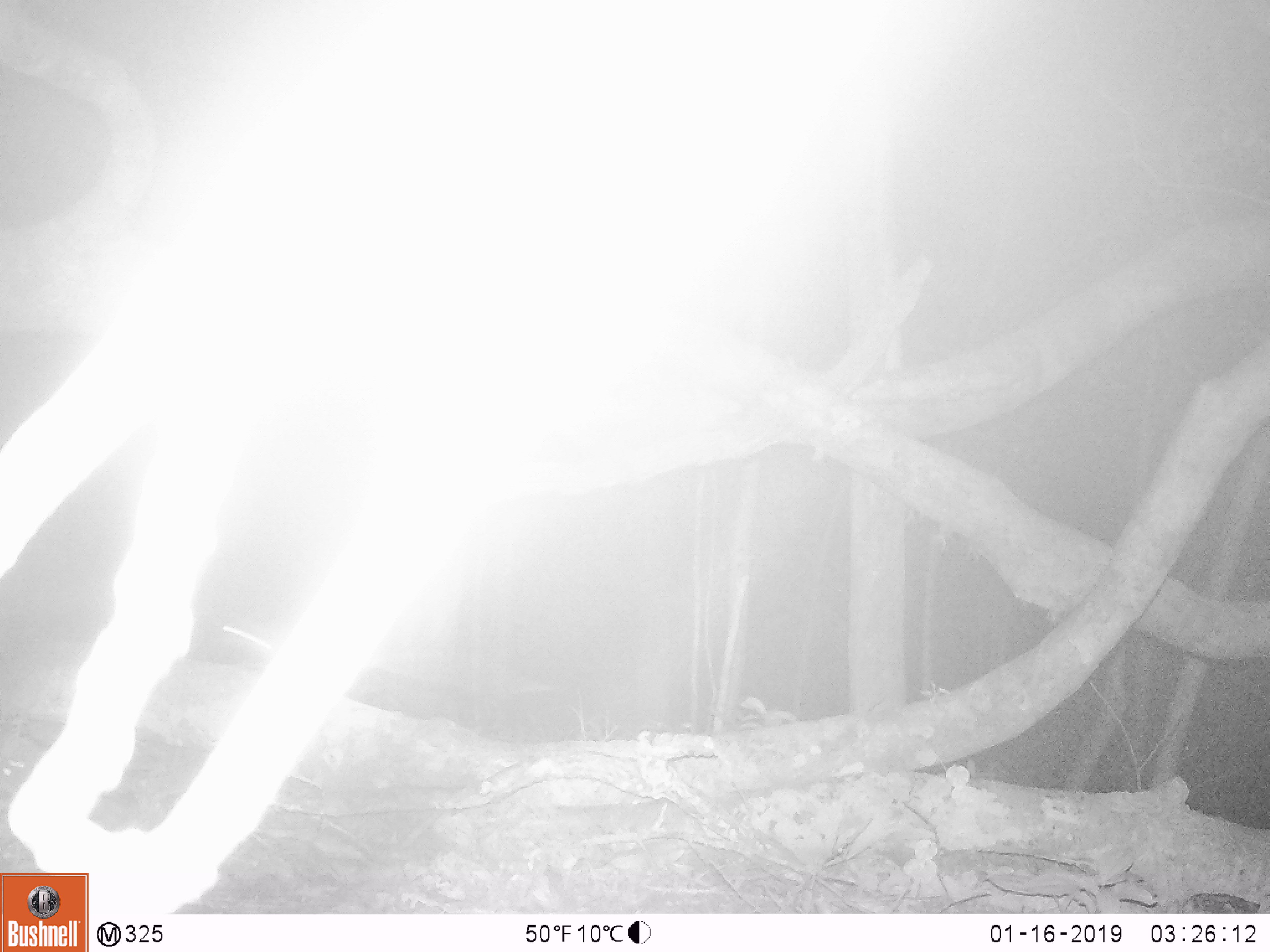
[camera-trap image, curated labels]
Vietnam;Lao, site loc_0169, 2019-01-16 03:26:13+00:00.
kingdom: Animalia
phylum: Chordata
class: Mammalia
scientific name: Mammalia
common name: mammal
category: unidentified small mammal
Unidentified small mammal (mammal) (Mammalia). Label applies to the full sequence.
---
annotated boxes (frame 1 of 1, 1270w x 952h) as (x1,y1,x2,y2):
unidentified small mammal: (213,619,277,667)